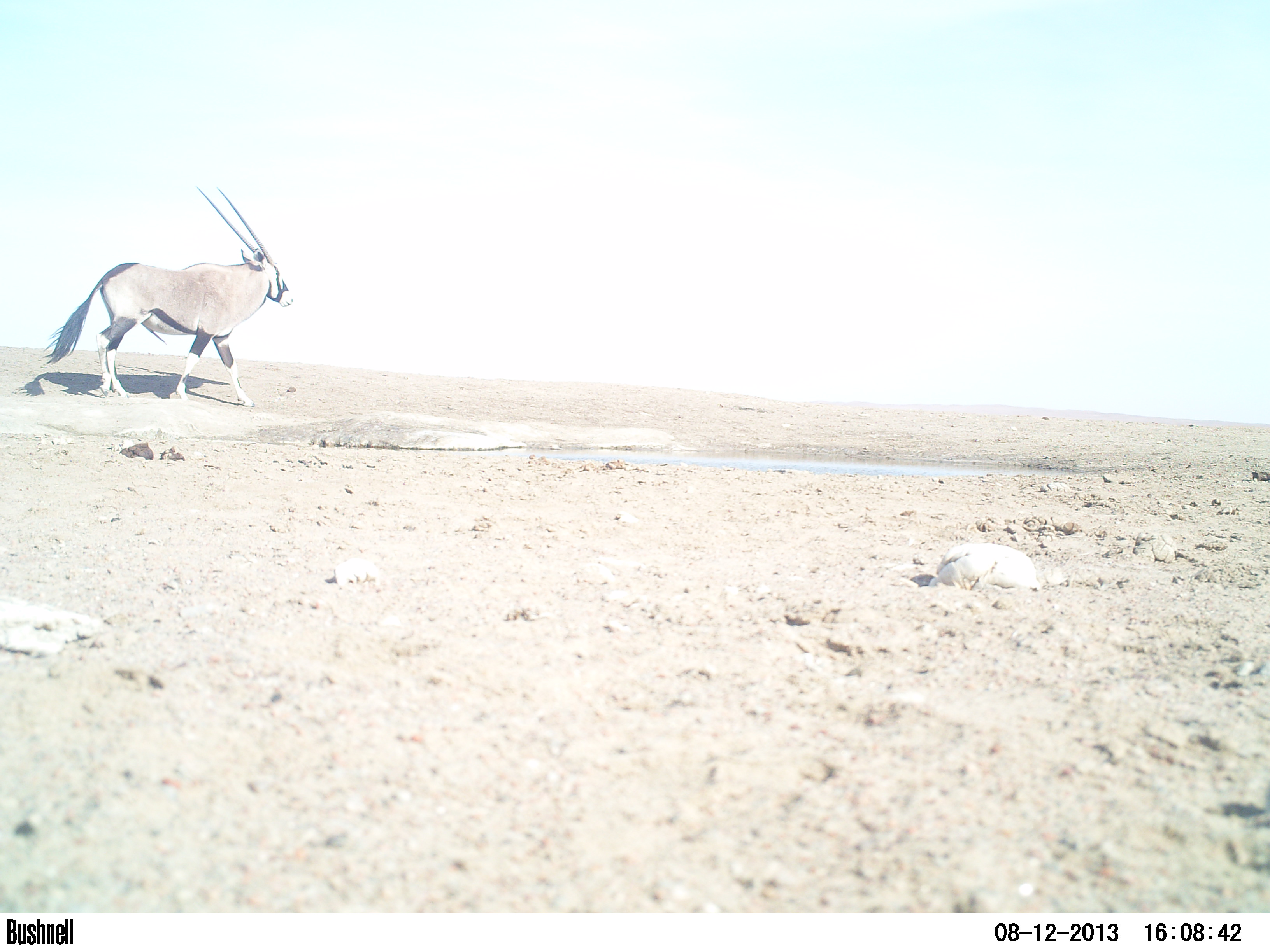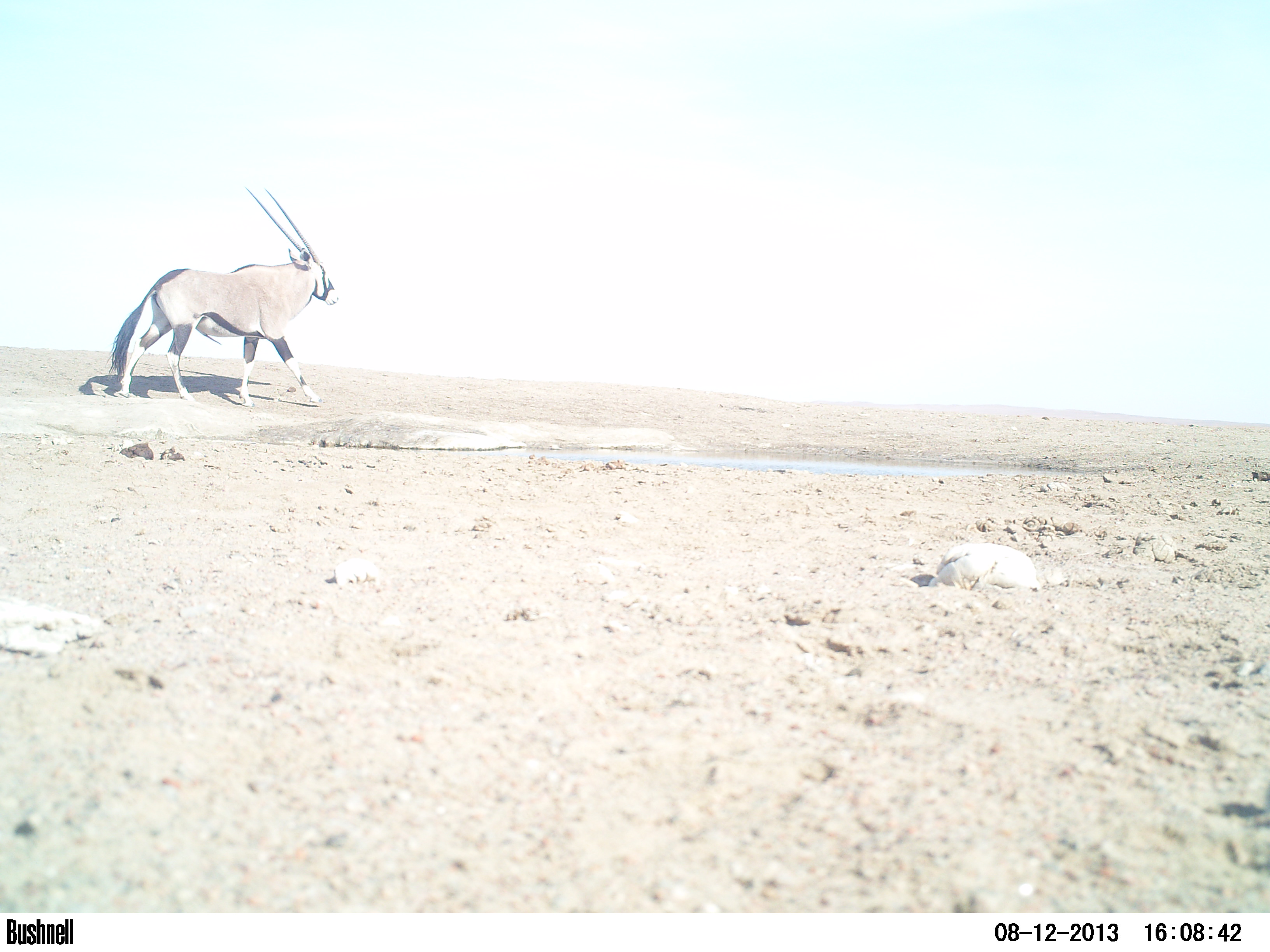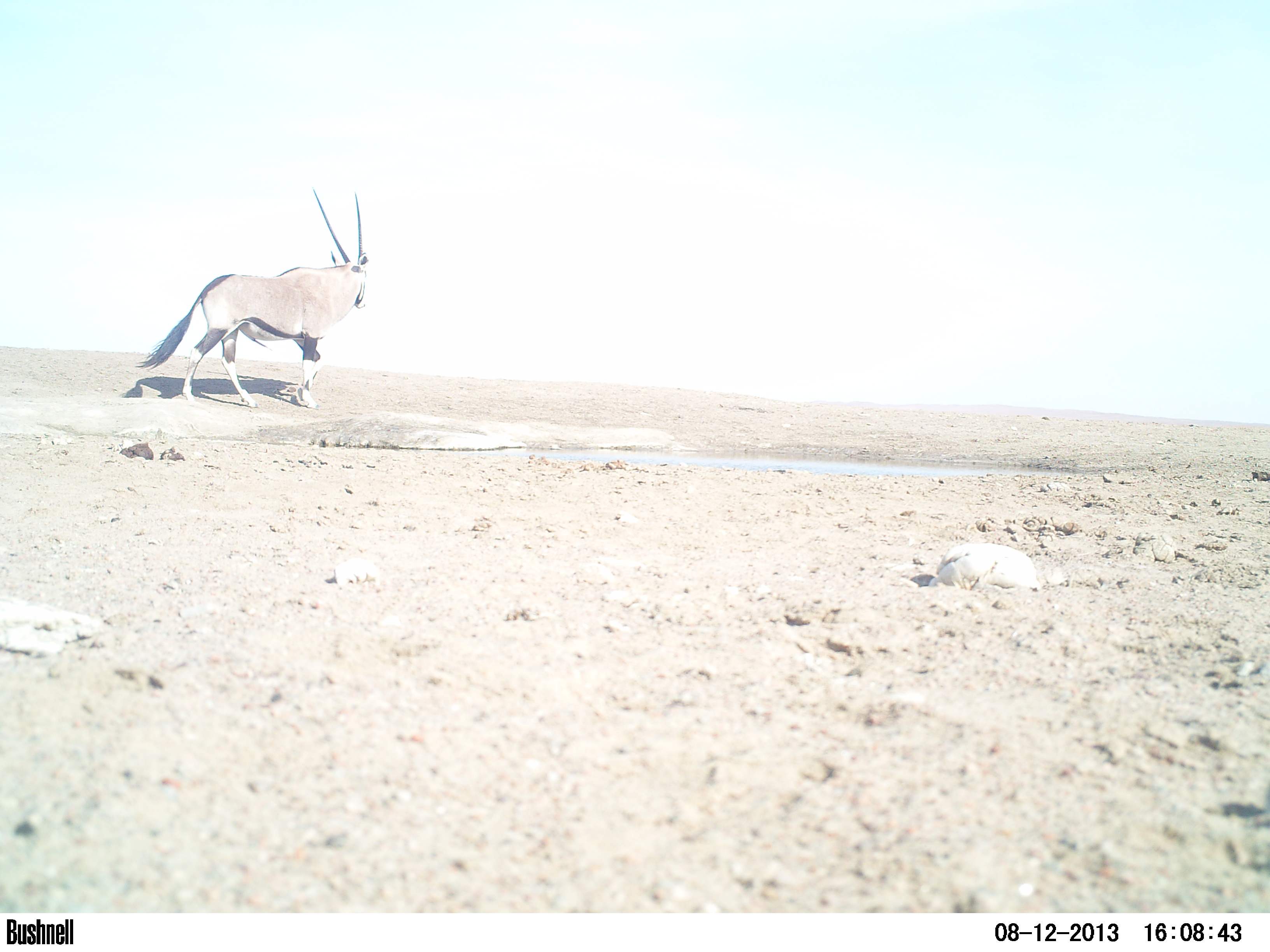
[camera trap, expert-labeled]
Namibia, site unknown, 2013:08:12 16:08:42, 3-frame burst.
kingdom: Animalia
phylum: Chordata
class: Mammalia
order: Artiodactyla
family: Bovidae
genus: Oryx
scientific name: Oryx gazella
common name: gemsbok